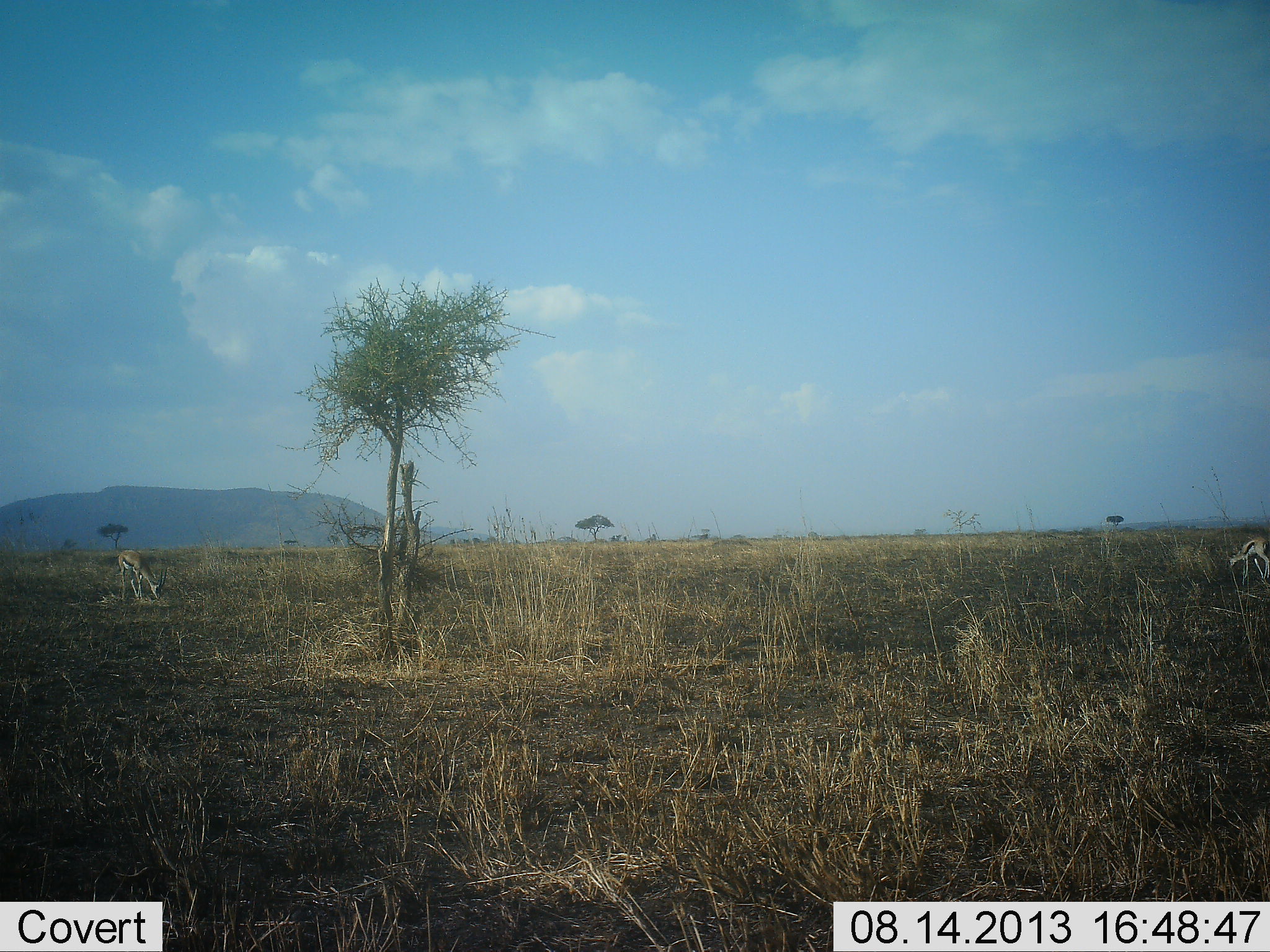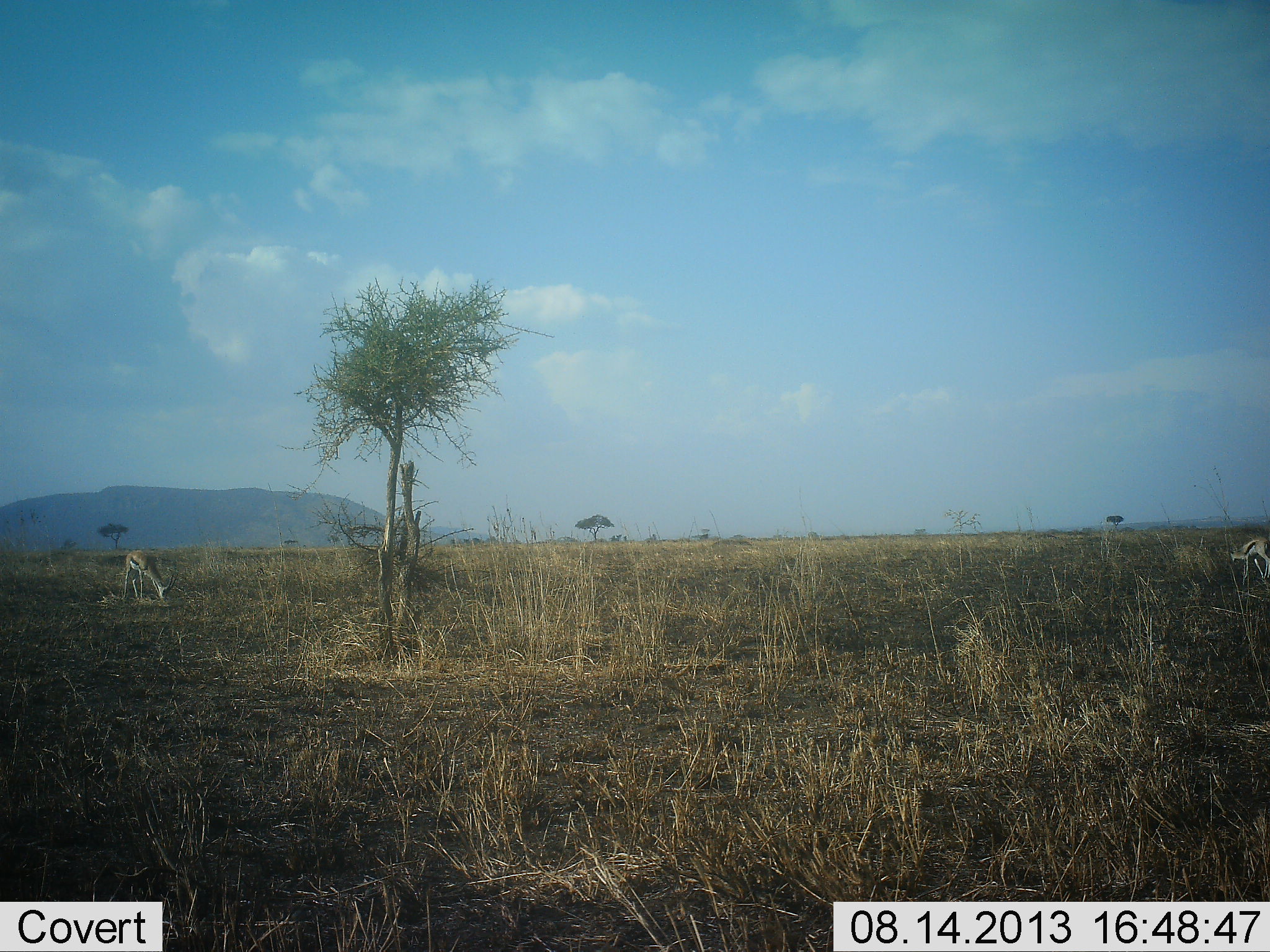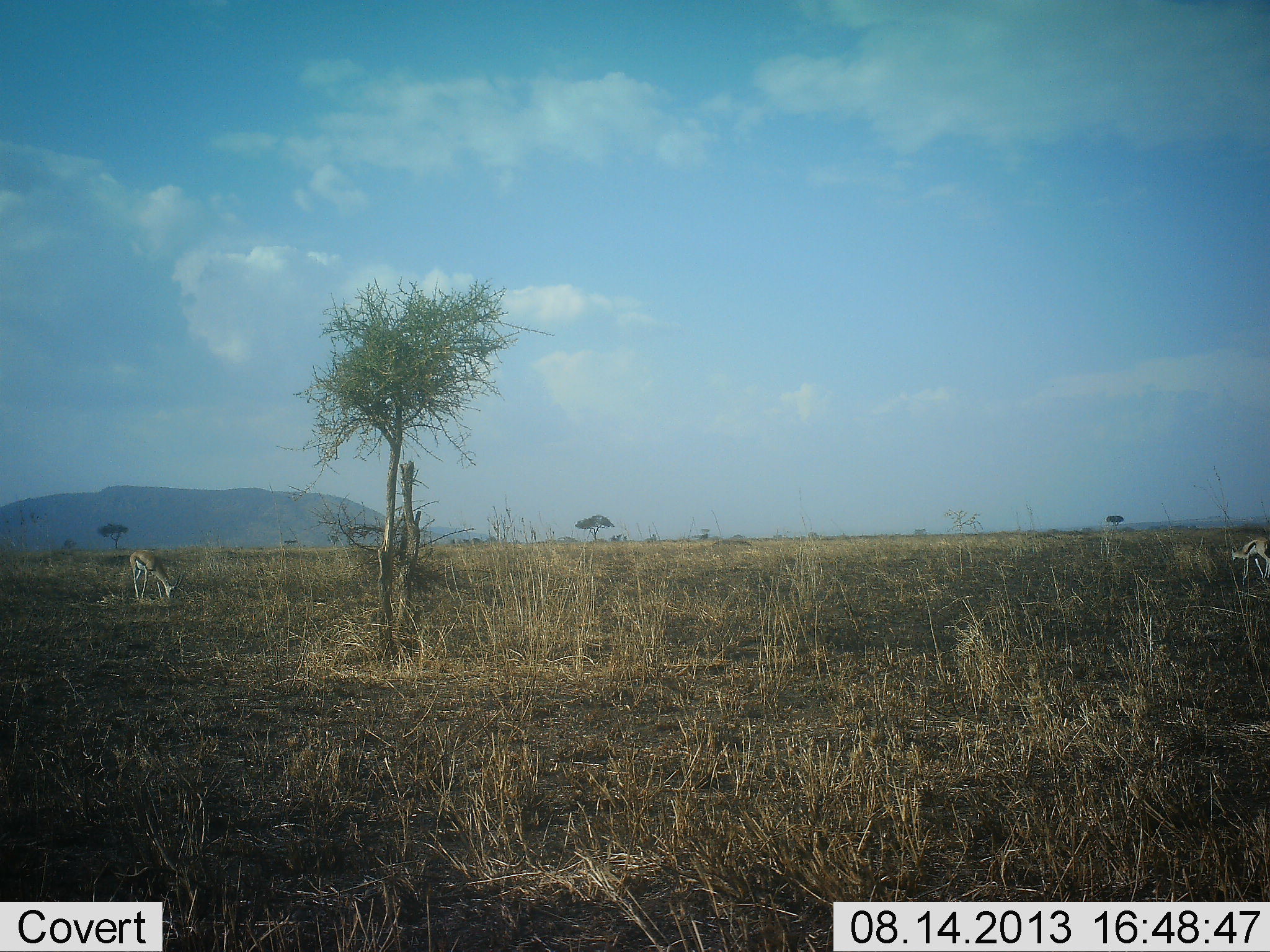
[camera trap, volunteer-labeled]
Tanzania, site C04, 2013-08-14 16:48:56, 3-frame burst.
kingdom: Animalia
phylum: Chordata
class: Mammalia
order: Artiodactyla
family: Bovidae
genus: Eudorcas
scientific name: Eudorcas thomsonii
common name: thomson's gazelle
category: gazellethomsons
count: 2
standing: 4%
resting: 0%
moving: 4%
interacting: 0%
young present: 0%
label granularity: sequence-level